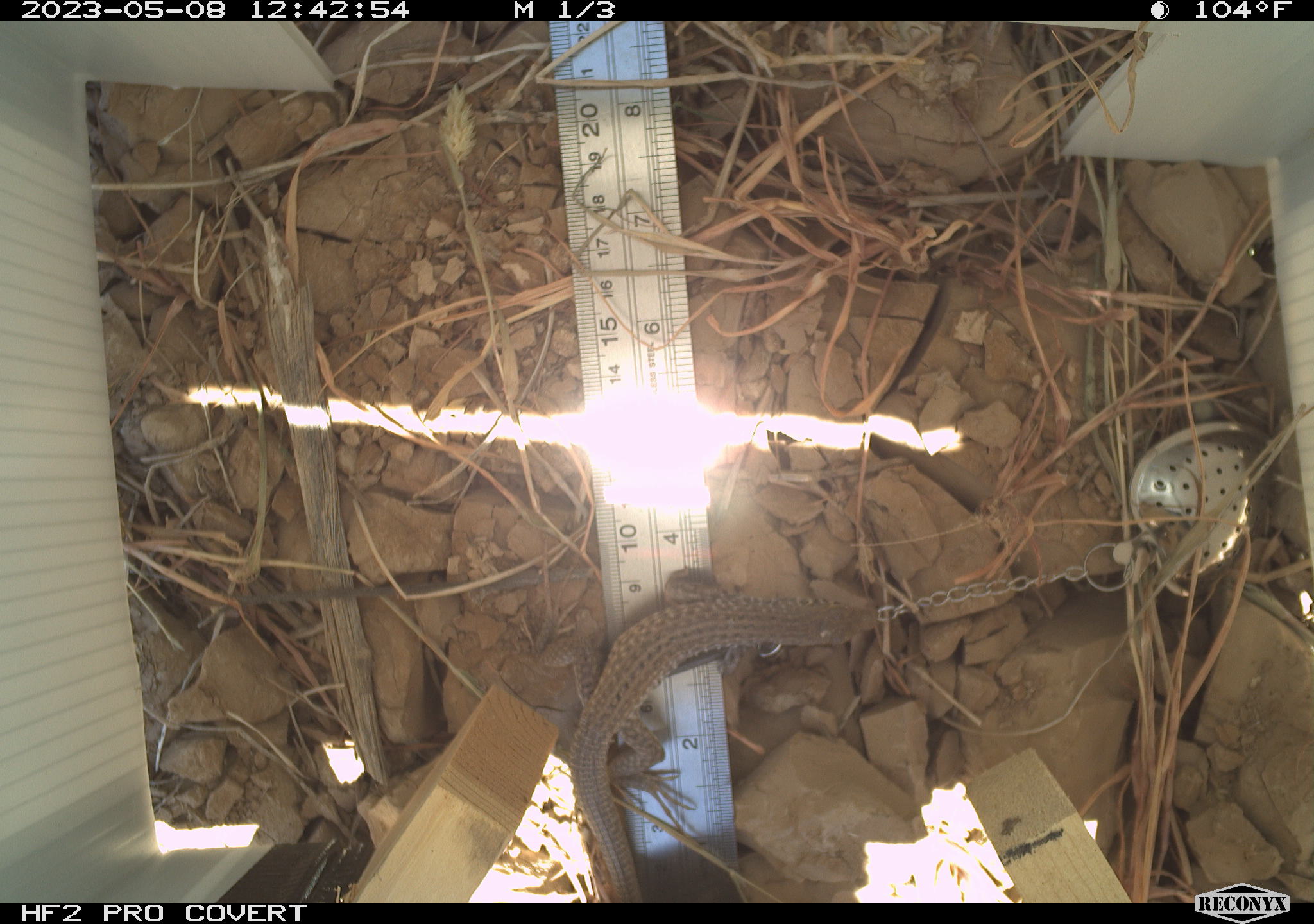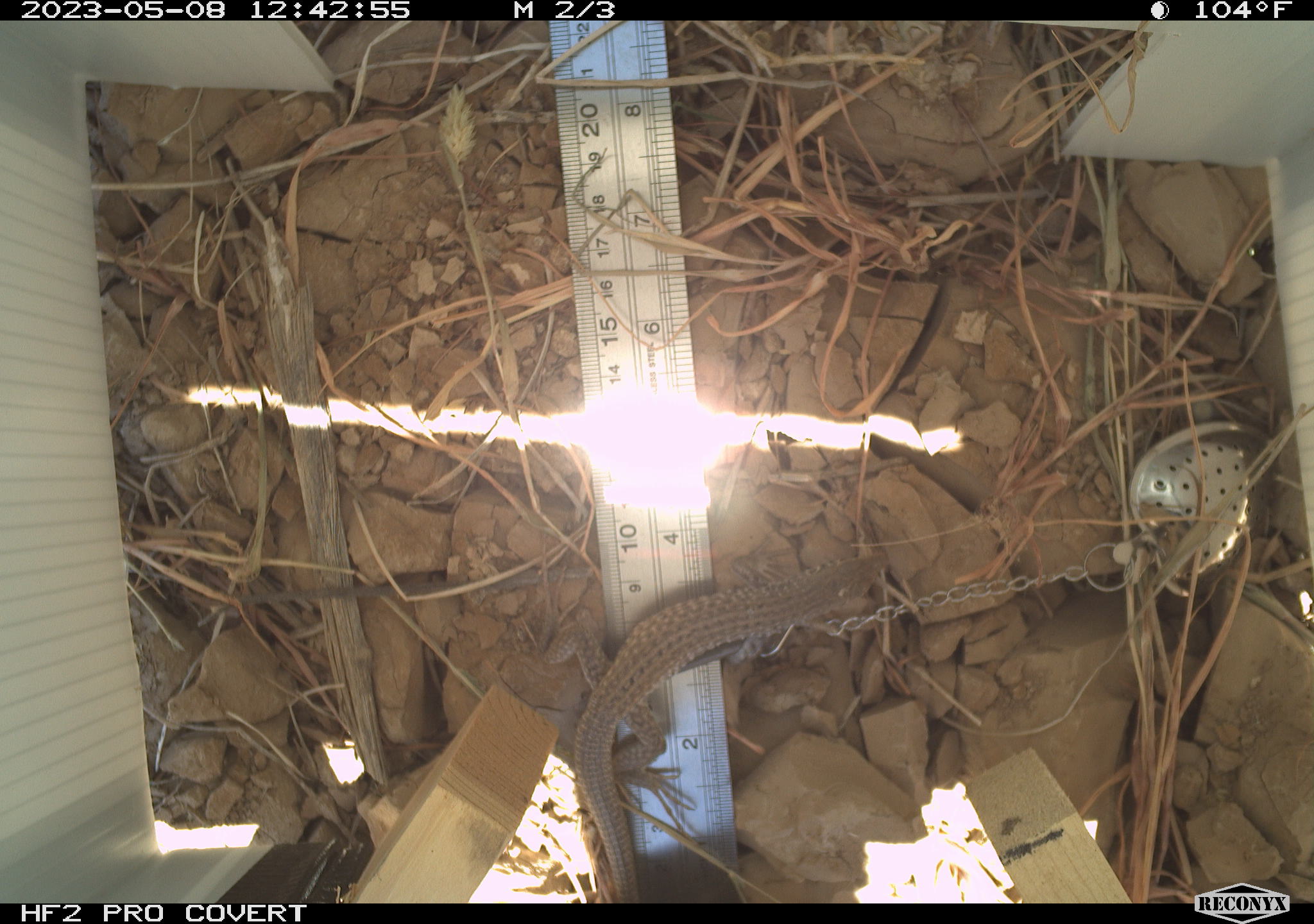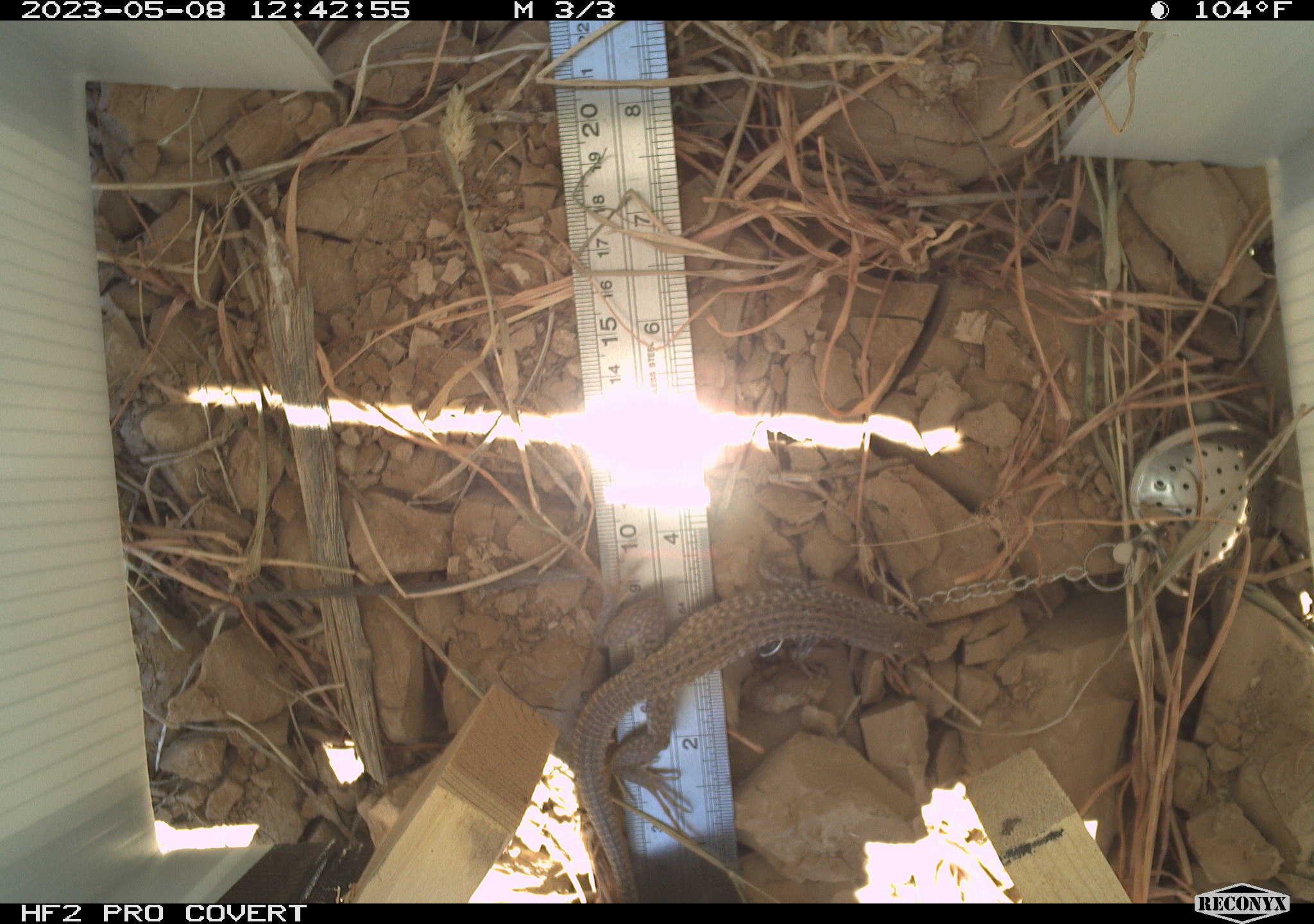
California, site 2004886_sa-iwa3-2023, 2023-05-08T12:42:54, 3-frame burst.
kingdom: Animalia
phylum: Chordata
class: Reptilia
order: Squamata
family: Teiidae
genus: Aspidoscelis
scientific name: Aspidoscelis tigris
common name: western whiptail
Western whiptail (Aspidoscelis tigris).